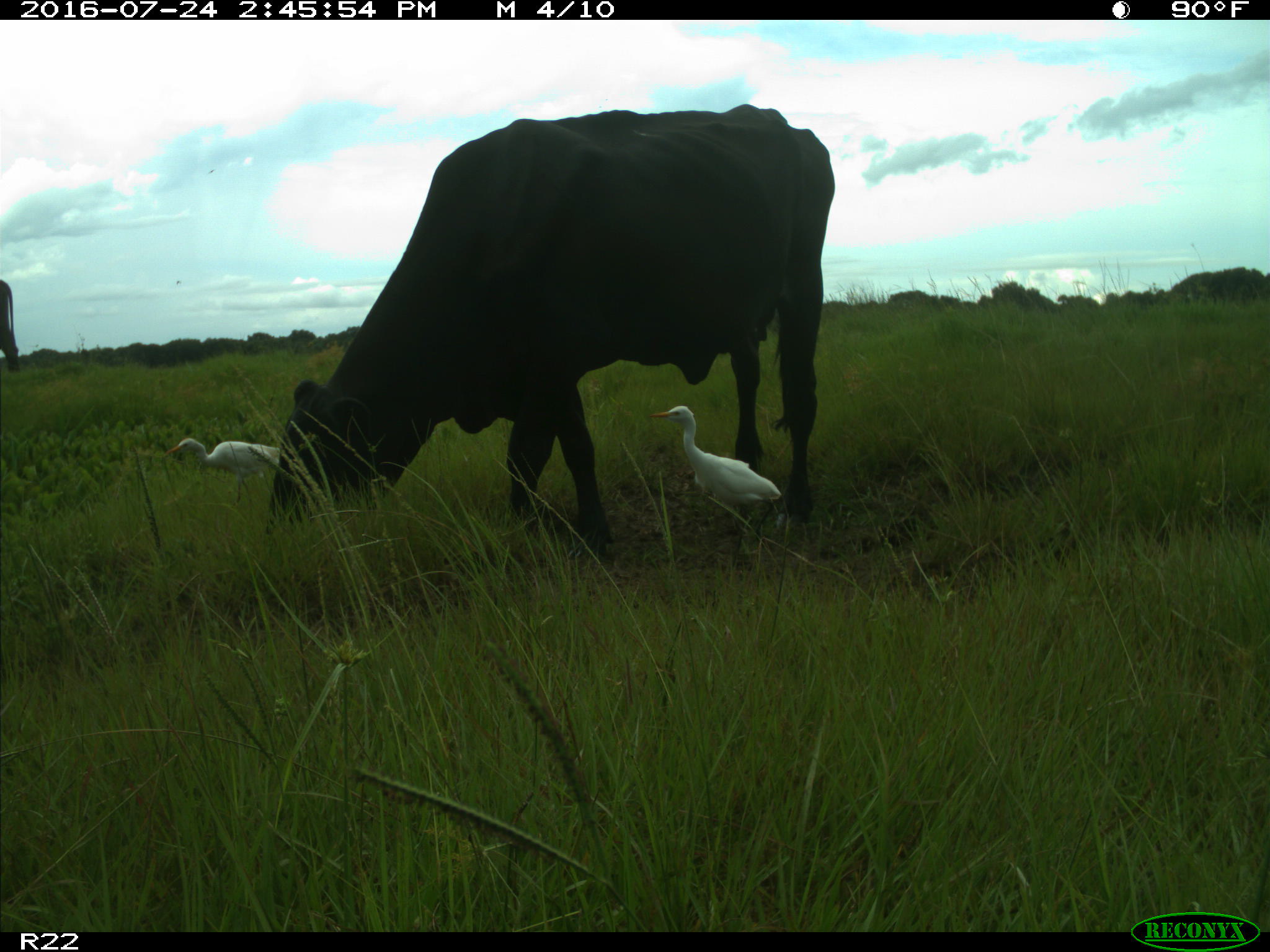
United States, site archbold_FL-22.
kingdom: Animalia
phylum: Chordata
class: Mammalia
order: Artiodactyla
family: Bovidae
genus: Bos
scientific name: Bos taurus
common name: domestic cow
Bos taurus (domestic cow).